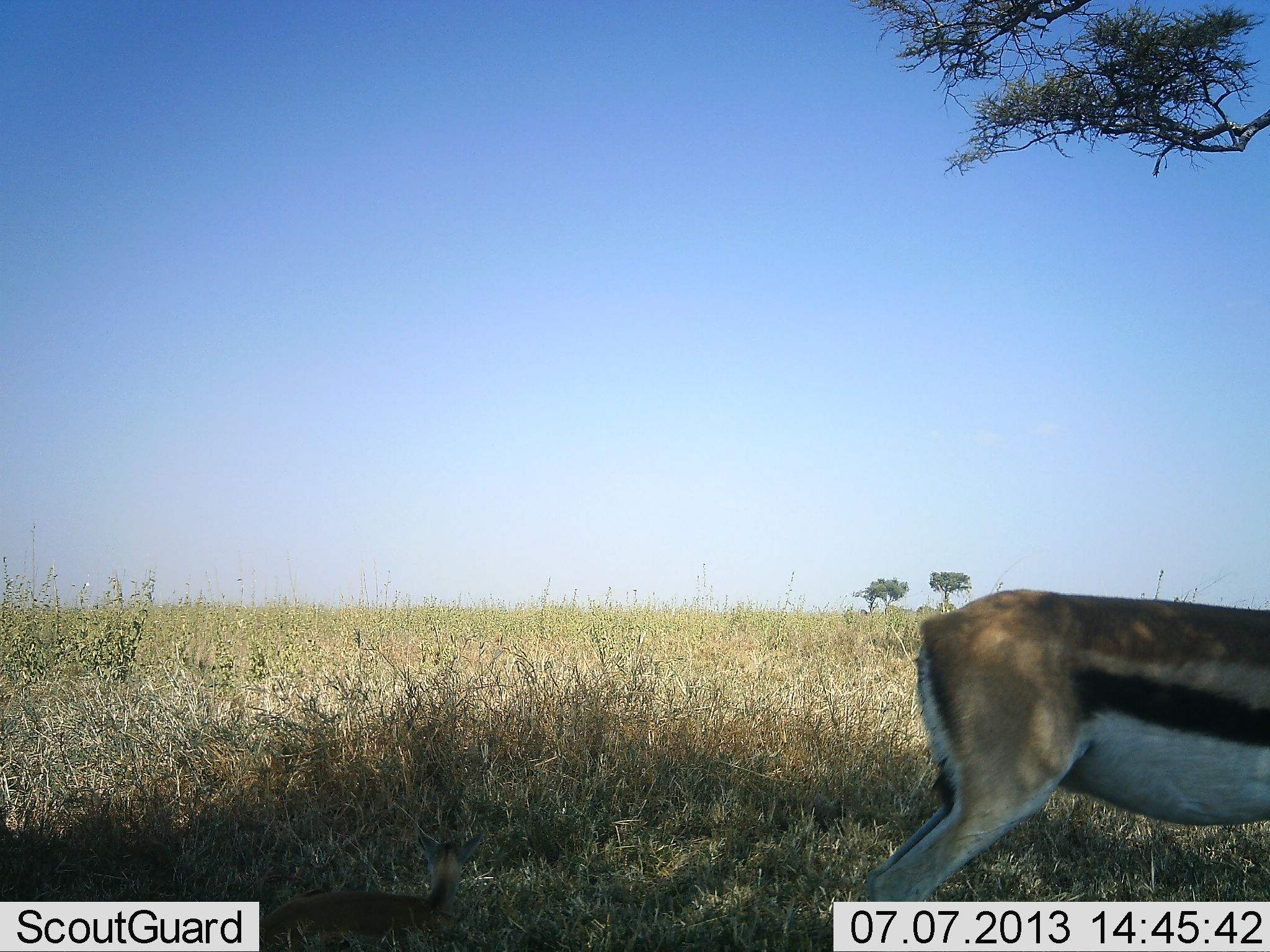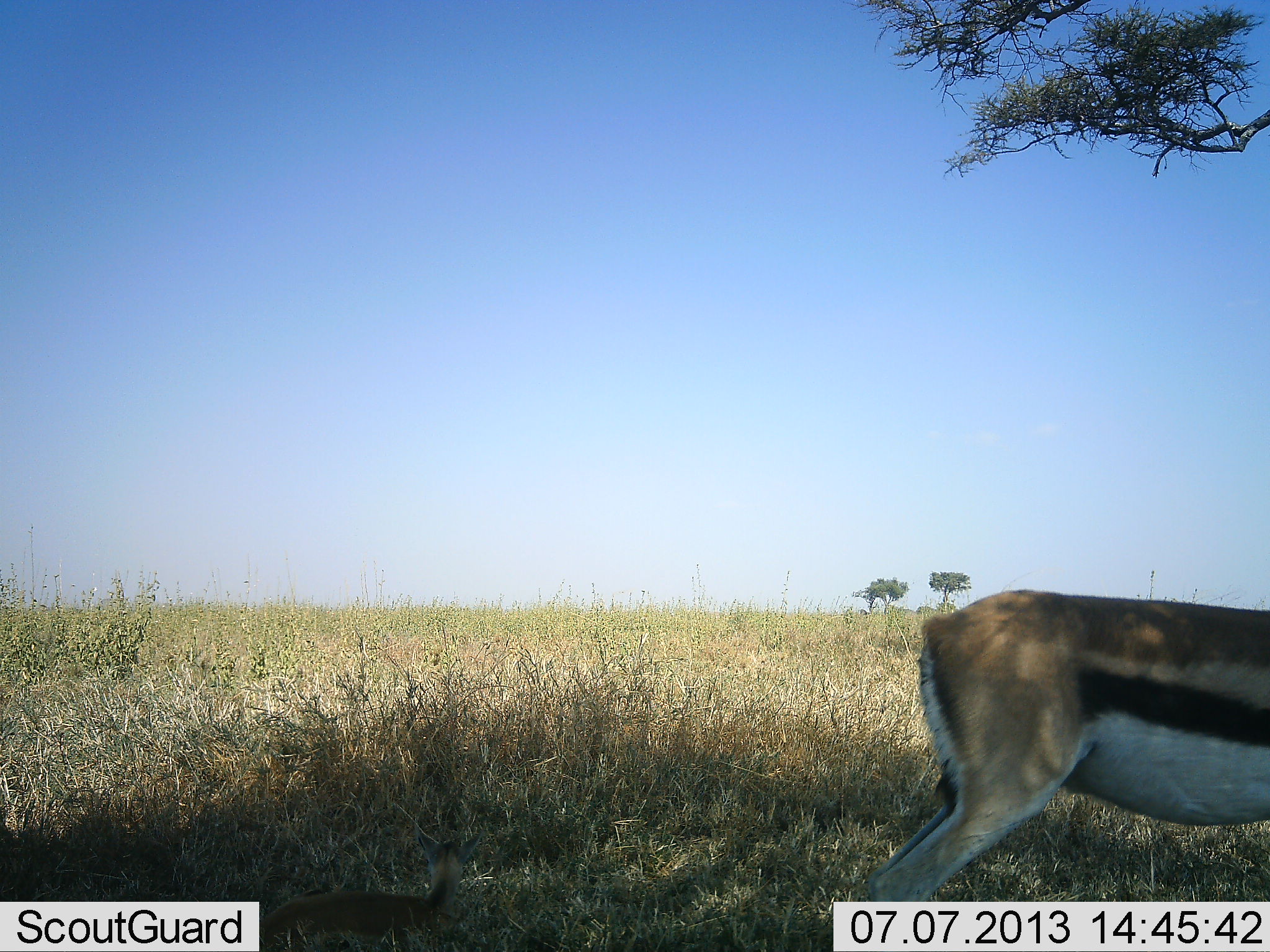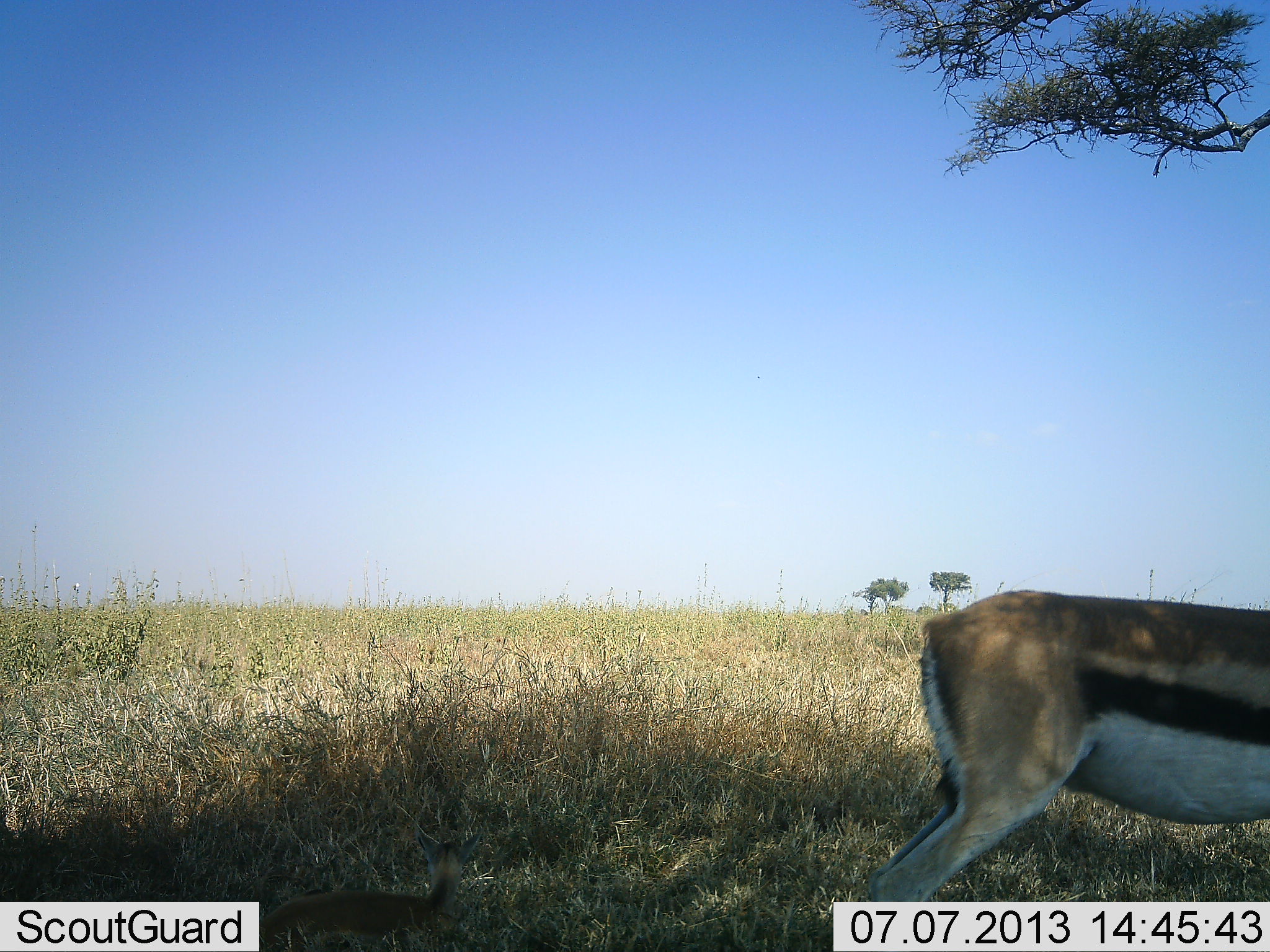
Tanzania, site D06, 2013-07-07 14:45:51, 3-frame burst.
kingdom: Animalia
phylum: Chordata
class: Mammalia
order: Artiodactyla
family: Bovidae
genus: Eudorcas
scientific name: Eudorcas thomsonii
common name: thomson's gazelle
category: gazellethomsons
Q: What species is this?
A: Gazellethomsons (thomson's gazelle) (Eudorcas thomsonii).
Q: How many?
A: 1.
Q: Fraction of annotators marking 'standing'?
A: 94%.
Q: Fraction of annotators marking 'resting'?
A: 0%.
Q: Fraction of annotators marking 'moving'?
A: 6%.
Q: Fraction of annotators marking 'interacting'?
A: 0%.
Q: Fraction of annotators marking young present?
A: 0%.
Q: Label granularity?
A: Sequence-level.